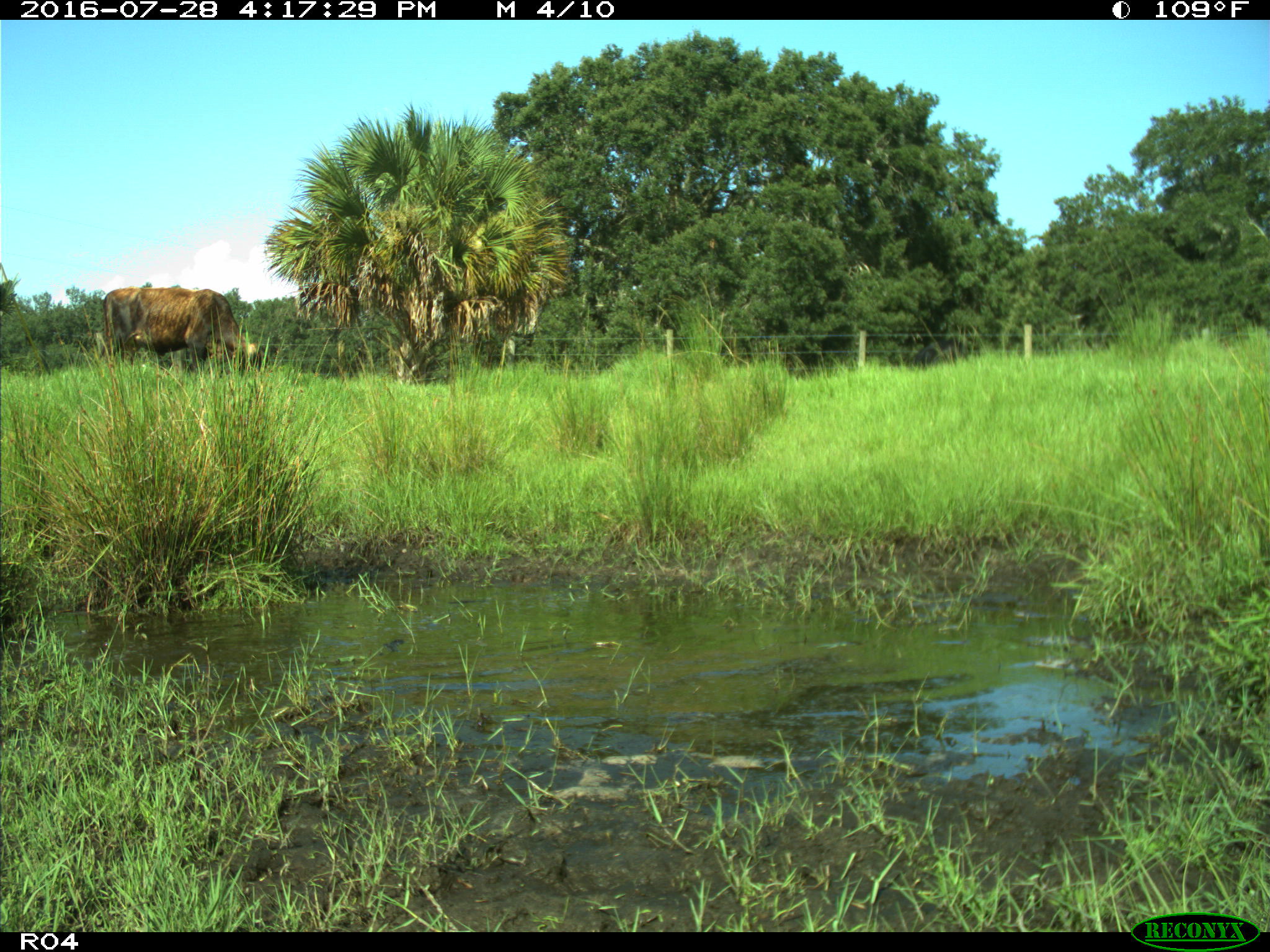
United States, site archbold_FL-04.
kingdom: Animalia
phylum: Chordata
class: Mammalia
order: Artiodactyla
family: Bovidae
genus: Bos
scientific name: Bos taurus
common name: domestic cow